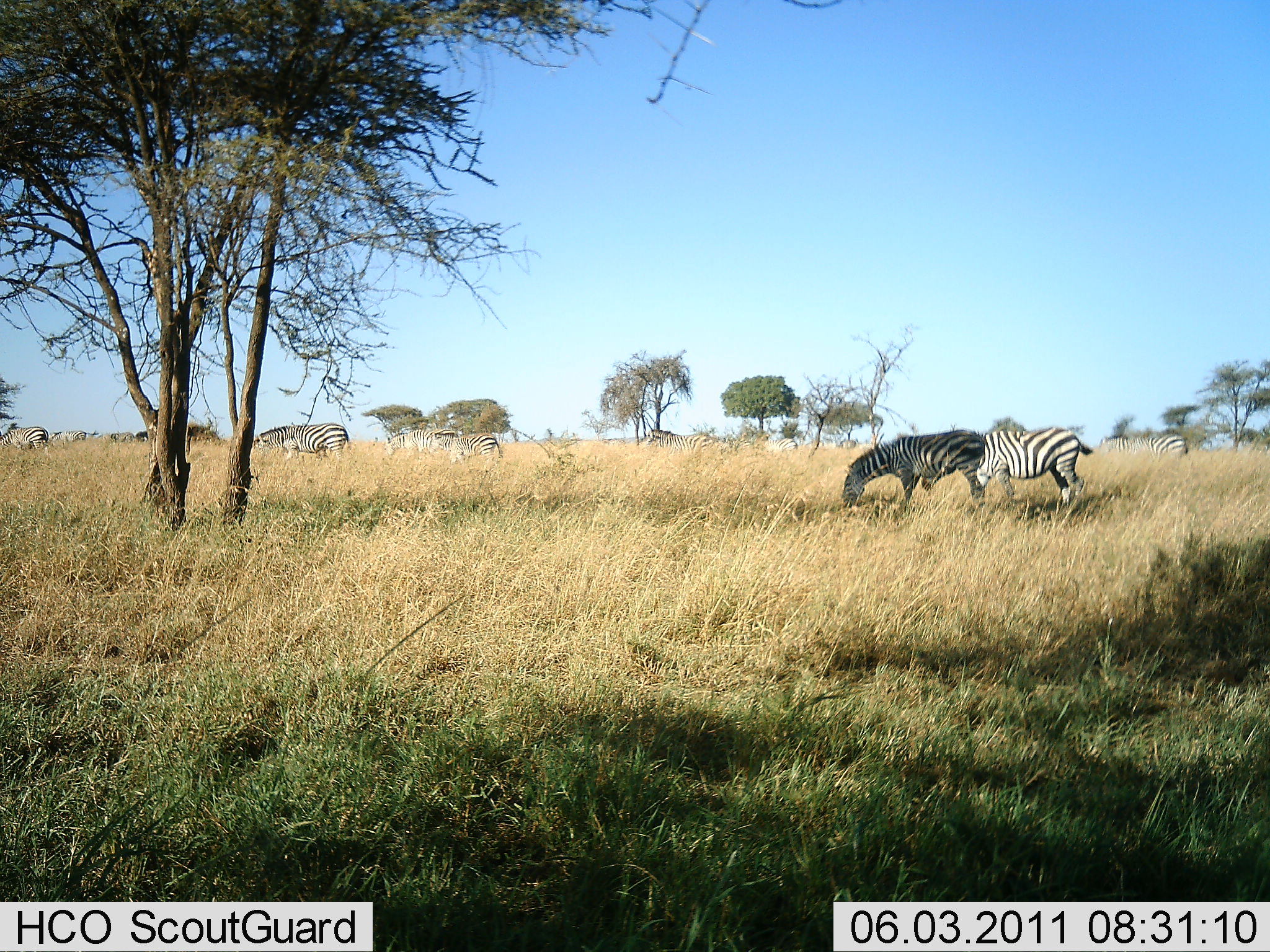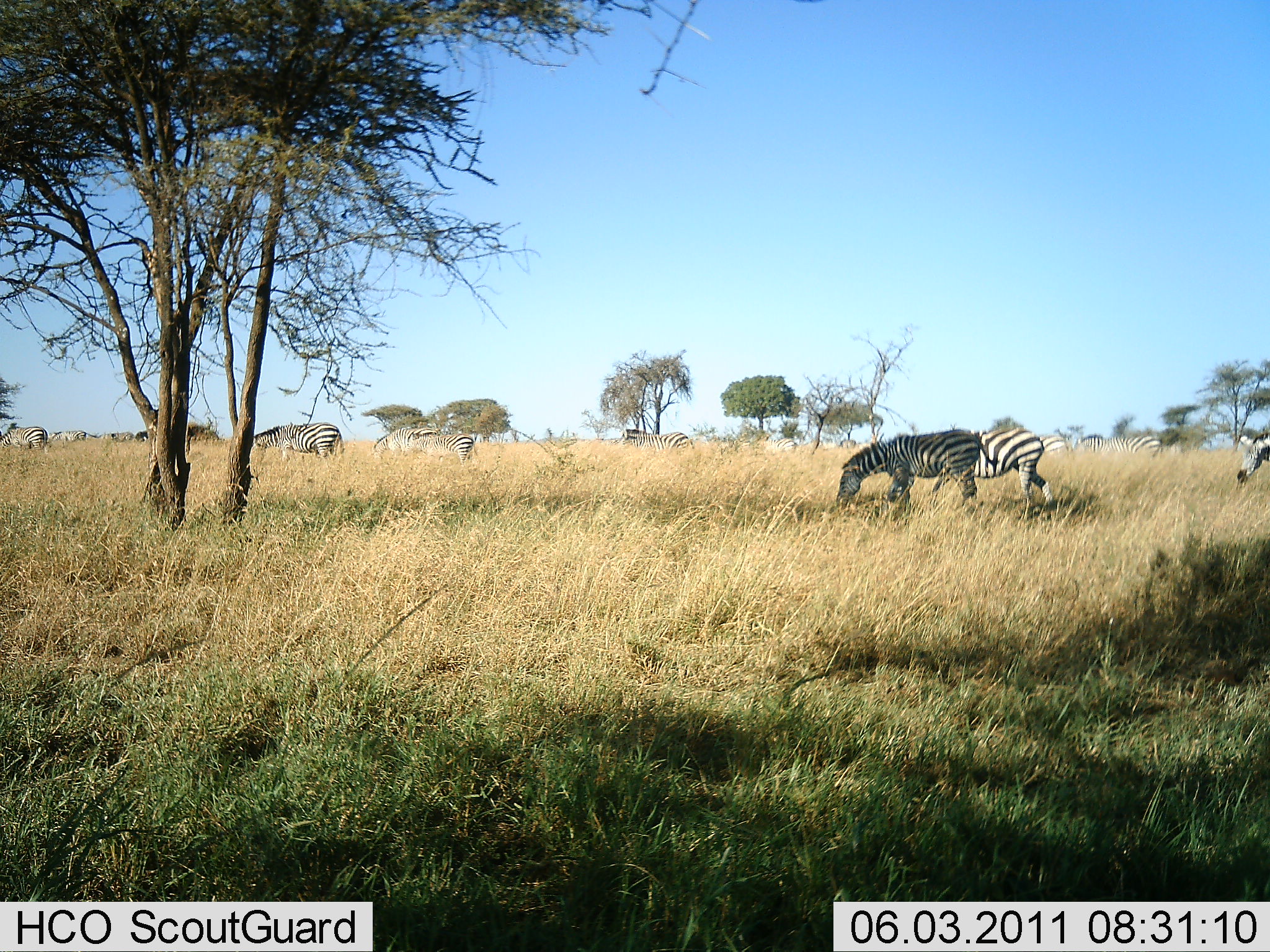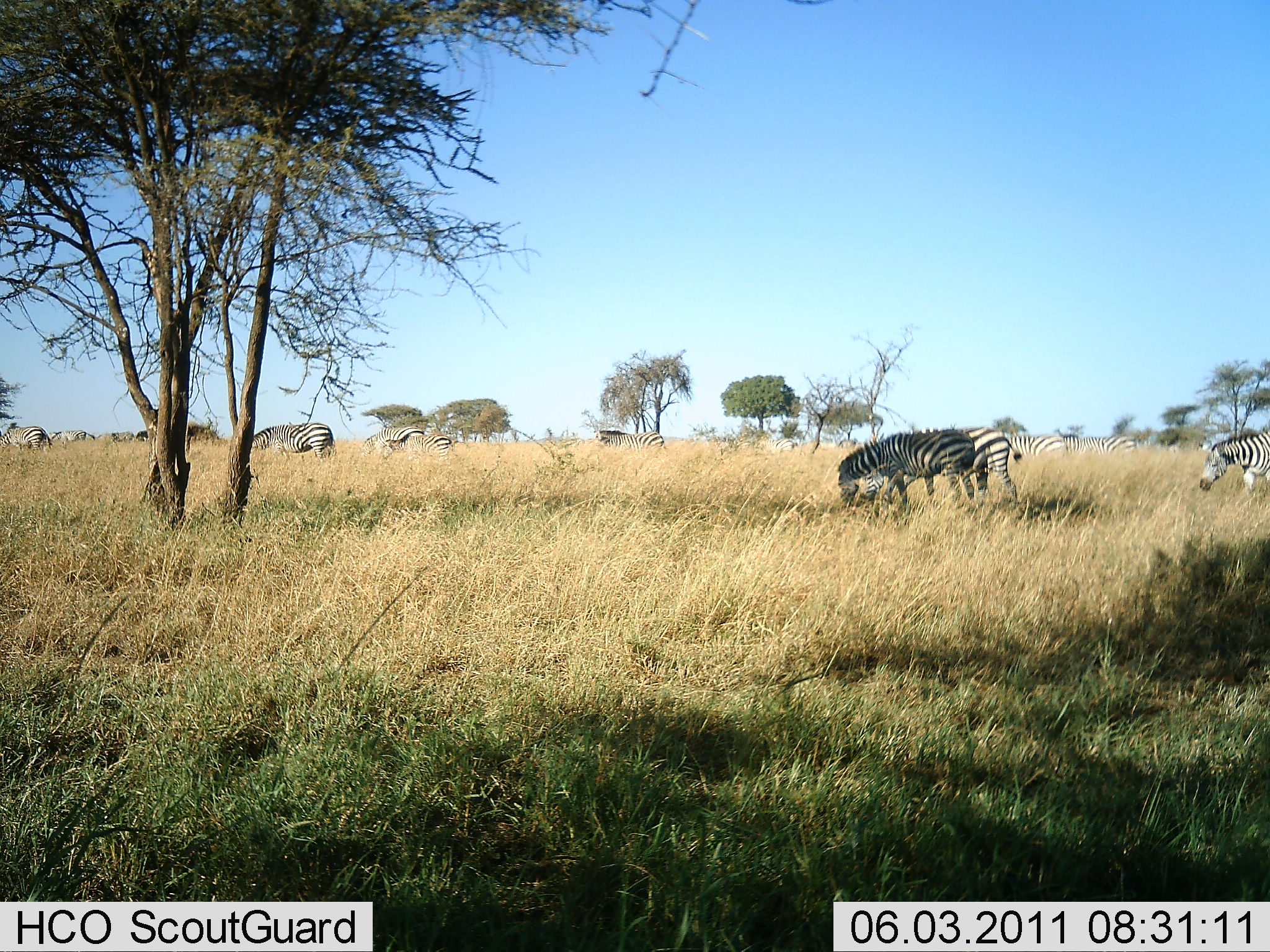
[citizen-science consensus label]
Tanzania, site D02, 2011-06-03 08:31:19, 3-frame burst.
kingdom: Animalia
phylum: Chordata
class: Mammalia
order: Perissodactyla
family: Equidae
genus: Equus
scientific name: Equus quagga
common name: plains zebra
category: zebra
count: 11-50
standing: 36%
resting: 0%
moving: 73%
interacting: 0%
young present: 0%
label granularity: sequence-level